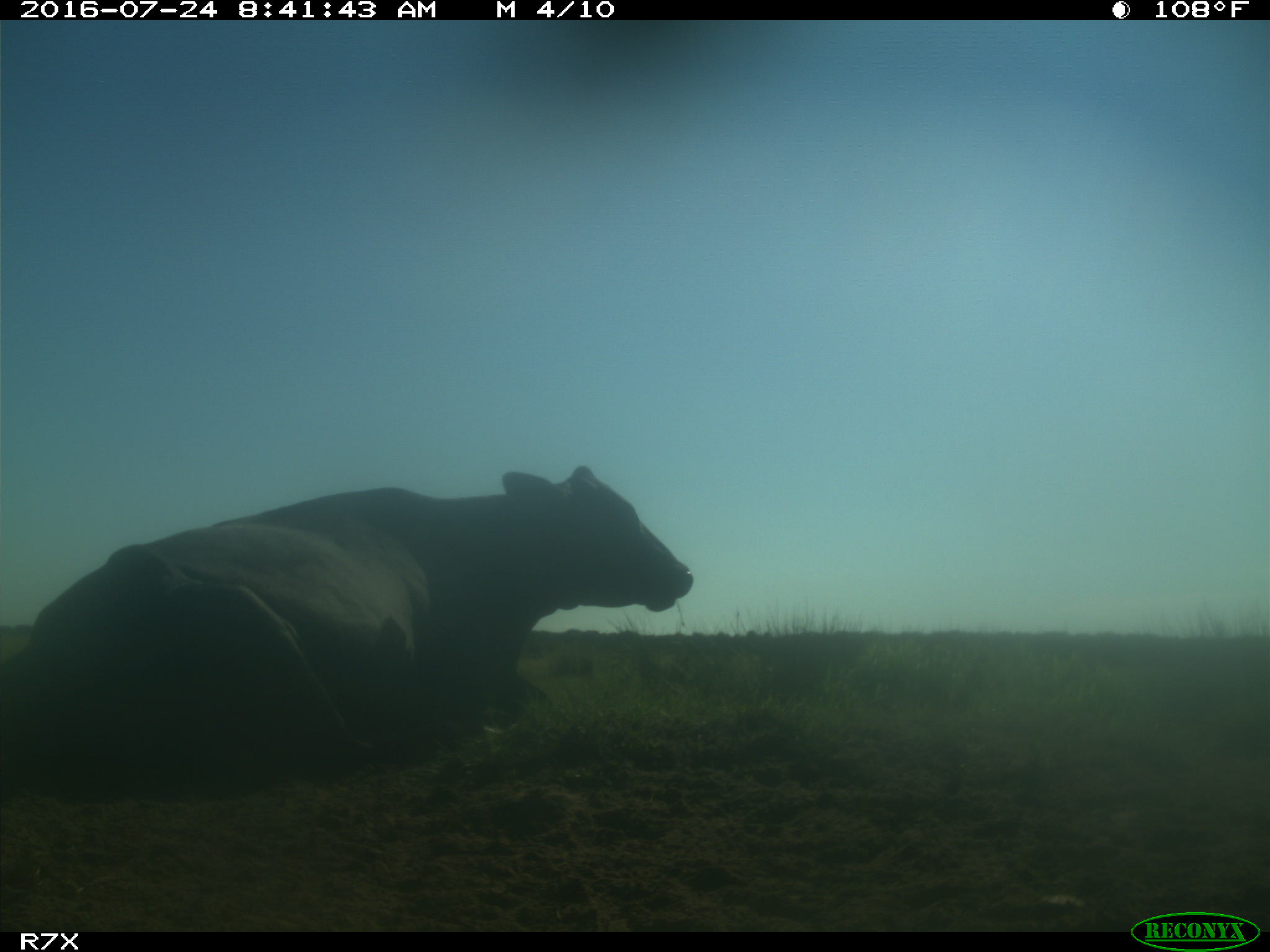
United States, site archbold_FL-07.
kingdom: Animalia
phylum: Chordata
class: Mammalia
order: Artiodactyla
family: Bovidae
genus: Bos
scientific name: Bos taurus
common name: domestic cow